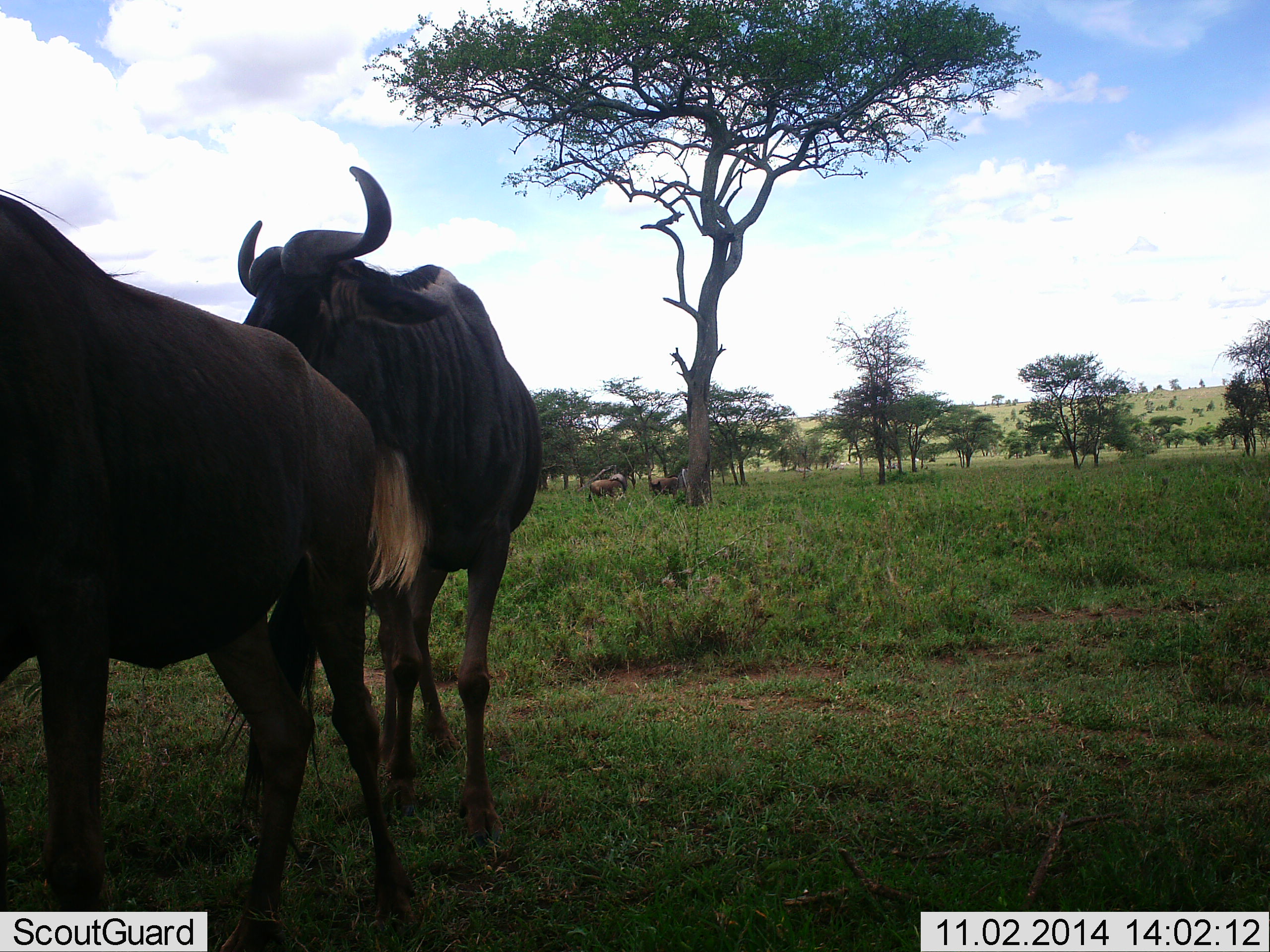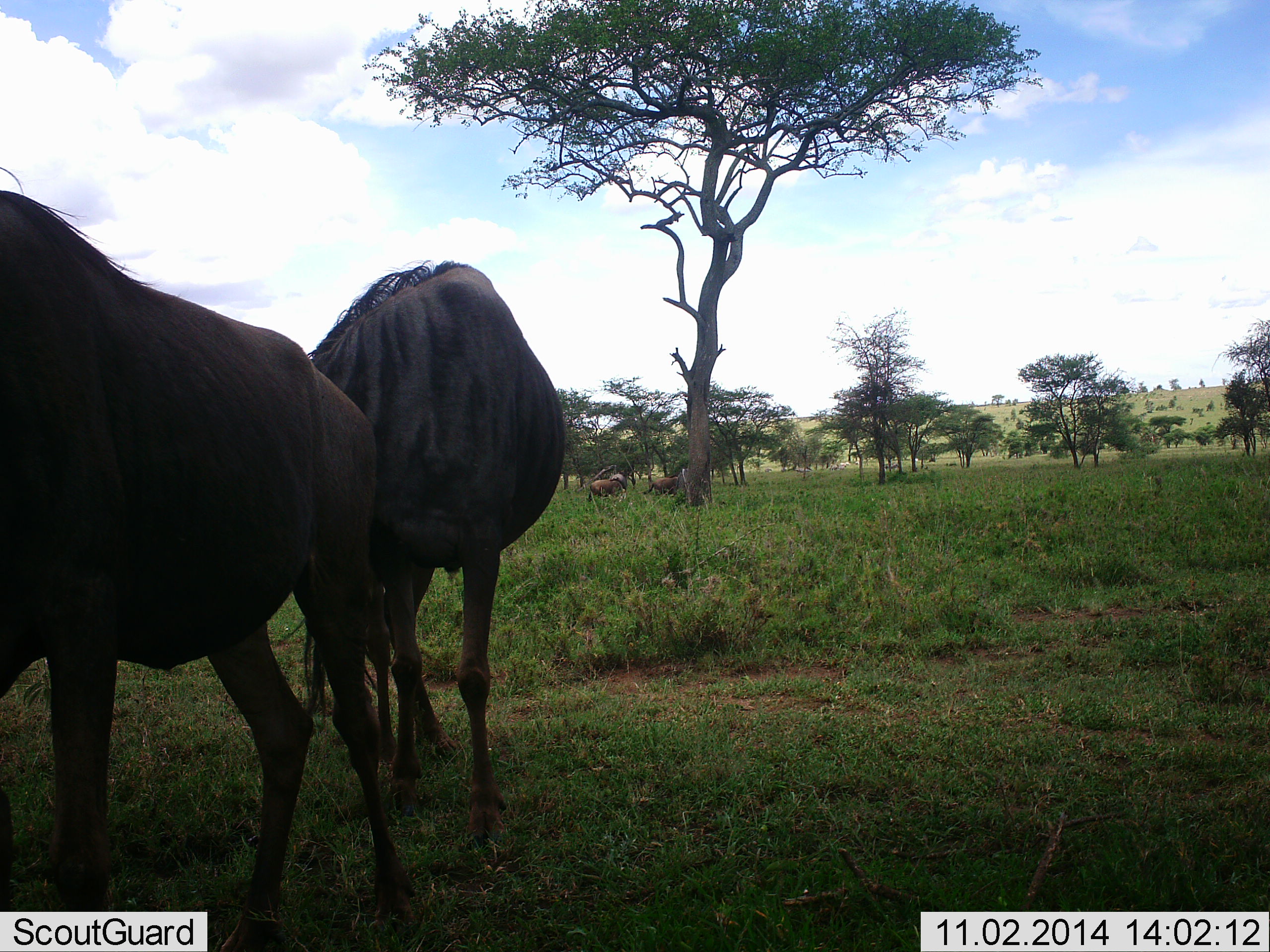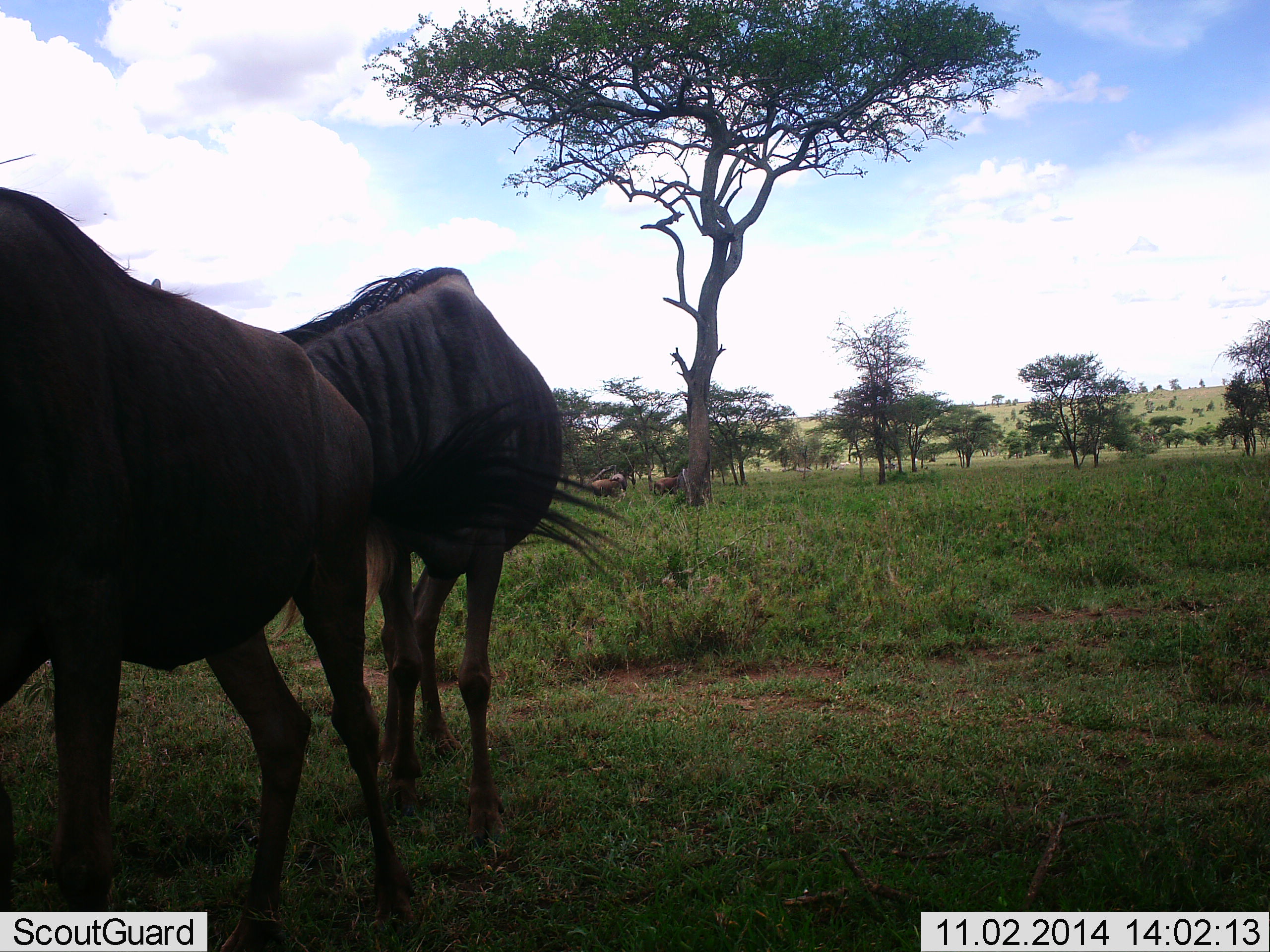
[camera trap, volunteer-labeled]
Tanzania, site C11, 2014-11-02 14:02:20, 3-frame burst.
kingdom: Animalia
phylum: Chordata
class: Mammalia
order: Artiodactyla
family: Bovidae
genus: Connochaetes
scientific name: Connochaetes taurinus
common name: blue wildebeest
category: wildebeest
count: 4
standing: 82%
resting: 0%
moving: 9%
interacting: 9%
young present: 0%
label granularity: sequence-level